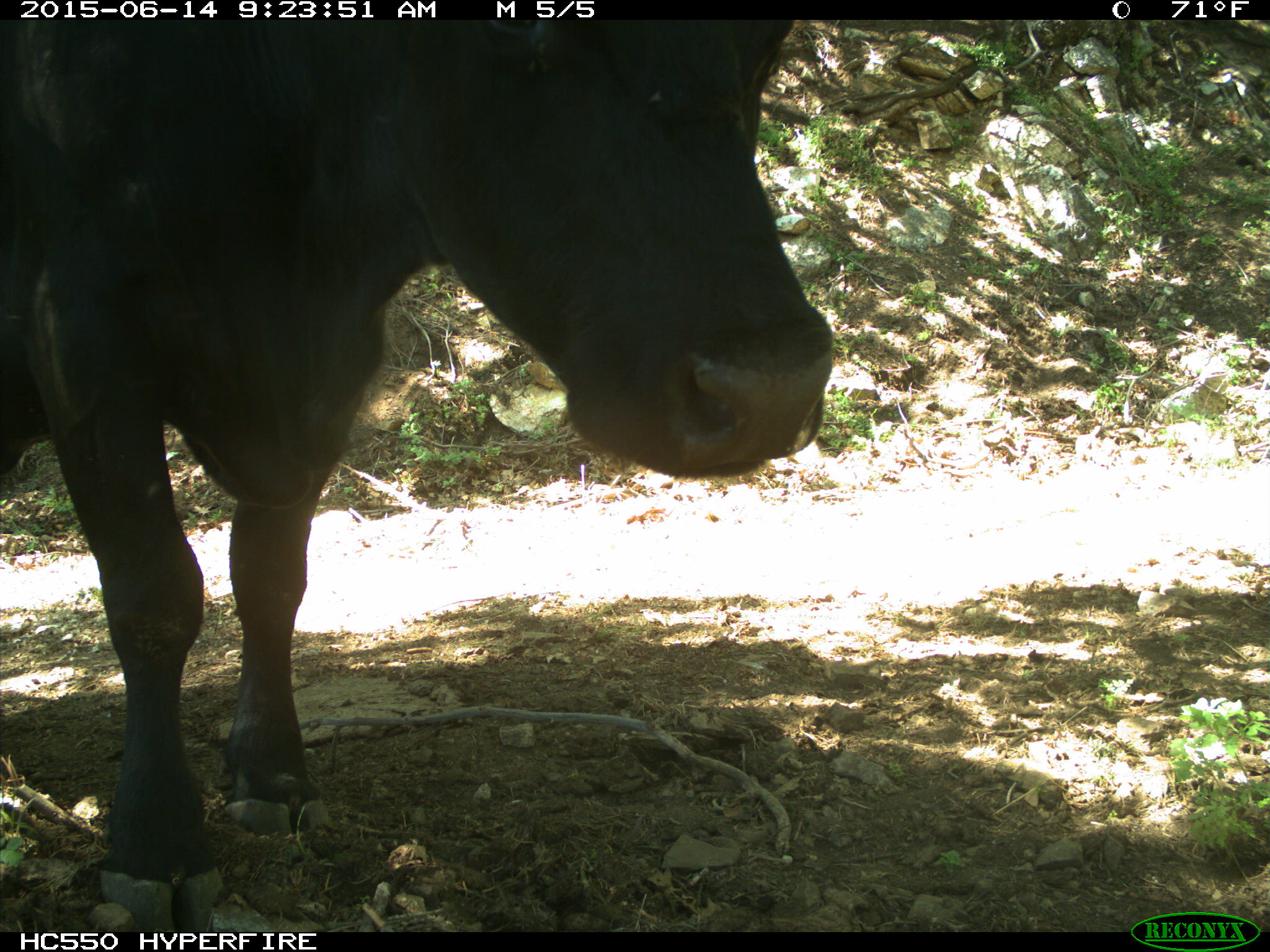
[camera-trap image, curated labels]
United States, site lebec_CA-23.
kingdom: Animalia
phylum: Chordata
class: Mammalia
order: Artiodactyla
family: Bovidae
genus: Bos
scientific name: Bos taurus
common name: domestic cow